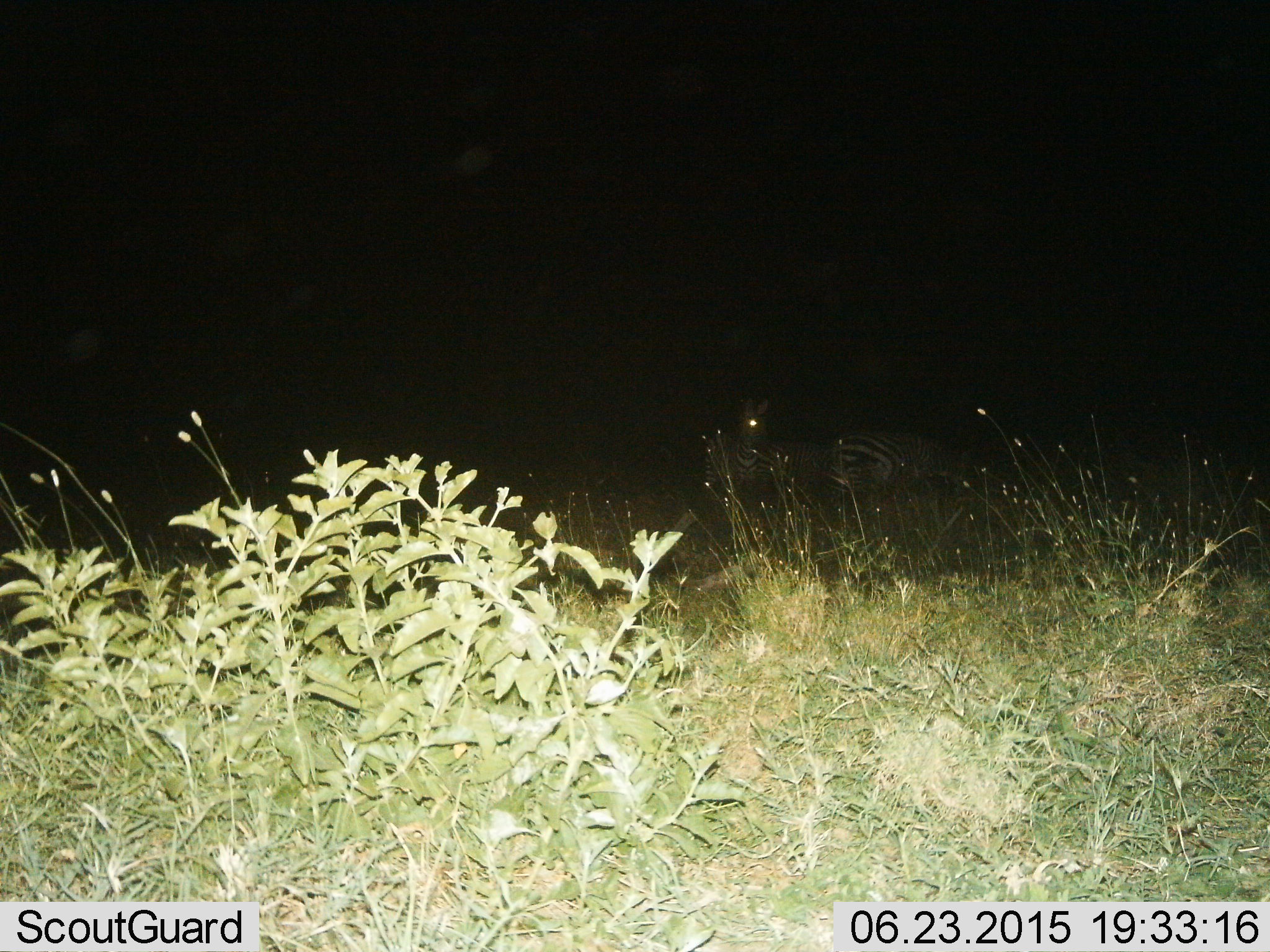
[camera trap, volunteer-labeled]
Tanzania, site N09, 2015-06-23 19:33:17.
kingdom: Animalia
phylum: Chordata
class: Mammalia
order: Perissodactyla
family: Equidae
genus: Equus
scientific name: Equus quagga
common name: plains zebra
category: zebra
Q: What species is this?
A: Zebra (plains zebra) (Equus quagga).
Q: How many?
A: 2.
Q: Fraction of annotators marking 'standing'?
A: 70%.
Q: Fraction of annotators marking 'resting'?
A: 10%.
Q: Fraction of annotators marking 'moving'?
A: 10%.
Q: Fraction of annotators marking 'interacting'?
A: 0%.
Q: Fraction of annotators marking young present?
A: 0%.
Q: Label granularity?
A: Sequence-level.